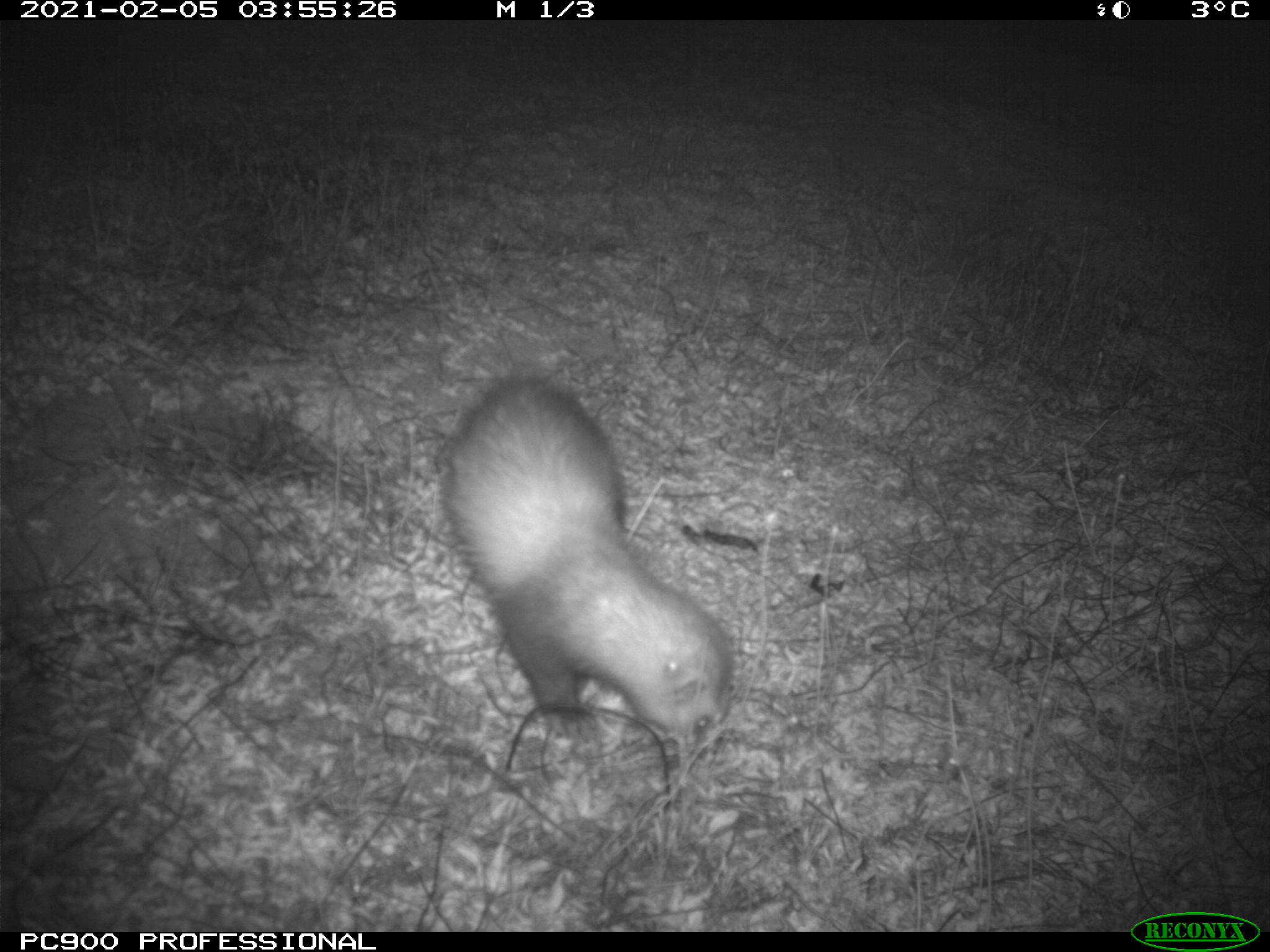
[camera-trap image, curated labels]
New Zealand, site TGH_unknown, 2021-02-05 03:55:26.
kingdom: Animalia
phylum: Chordata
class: Mammalia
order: Carnivora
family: Mustelidae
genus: Mustela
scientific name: Mustela furo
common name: ferret